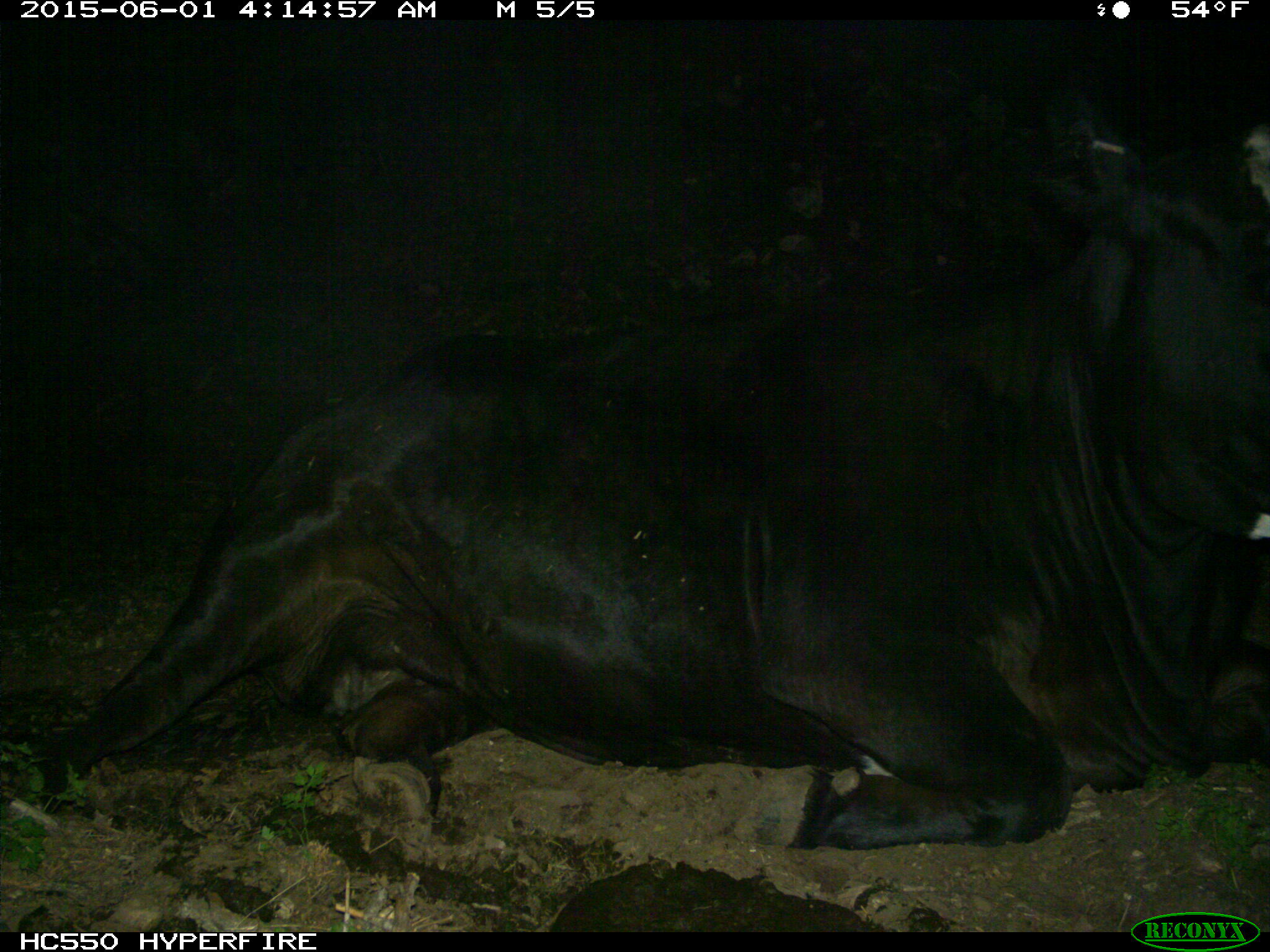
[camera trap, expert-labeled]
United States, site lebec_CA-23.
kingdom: Animalia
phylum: Chordata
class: Mammalia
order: Artiodactyla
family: Bovidae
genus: Bos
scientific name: Bos taurus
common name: domestic cow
Bos taurus (domestic cow).